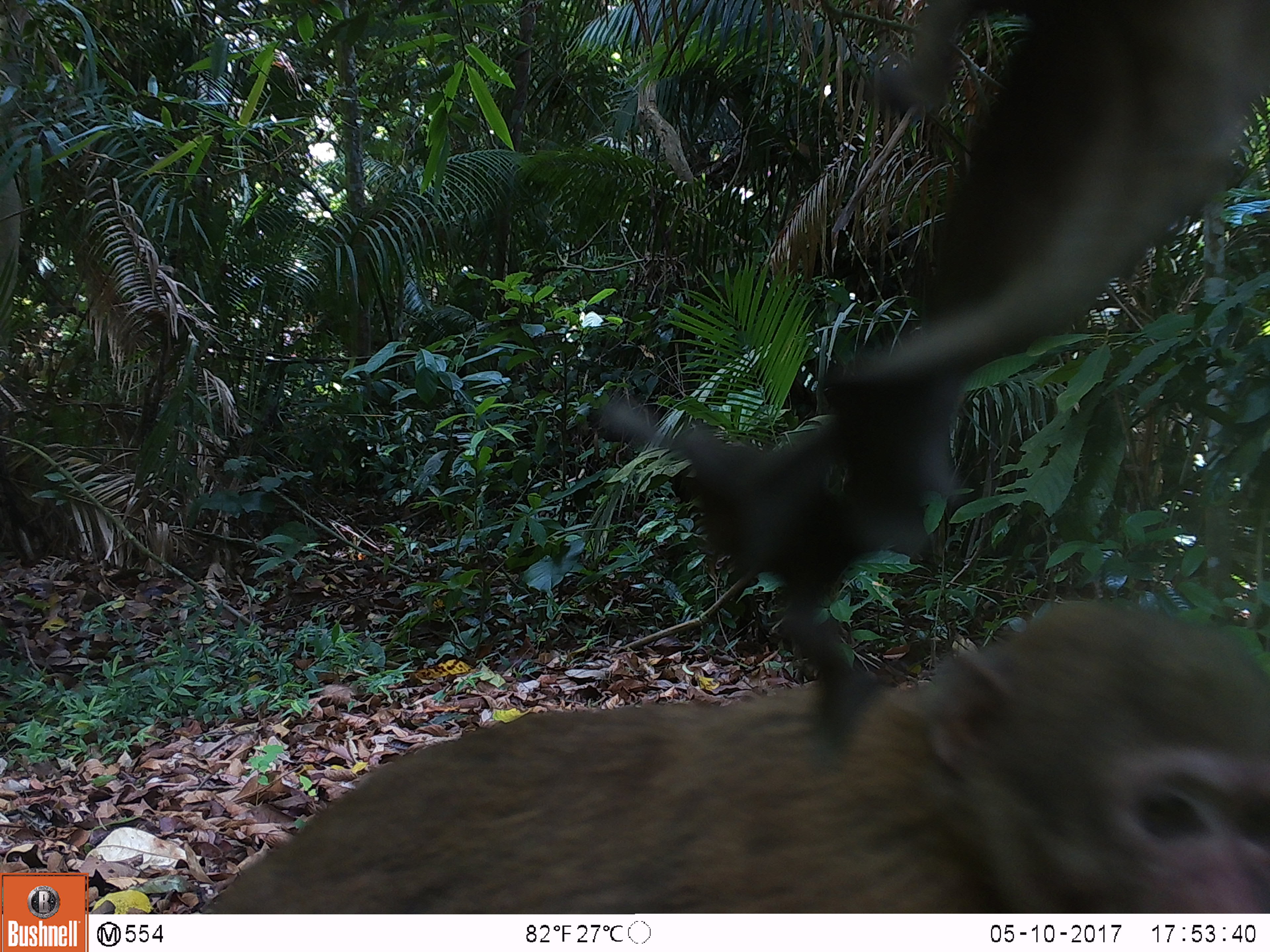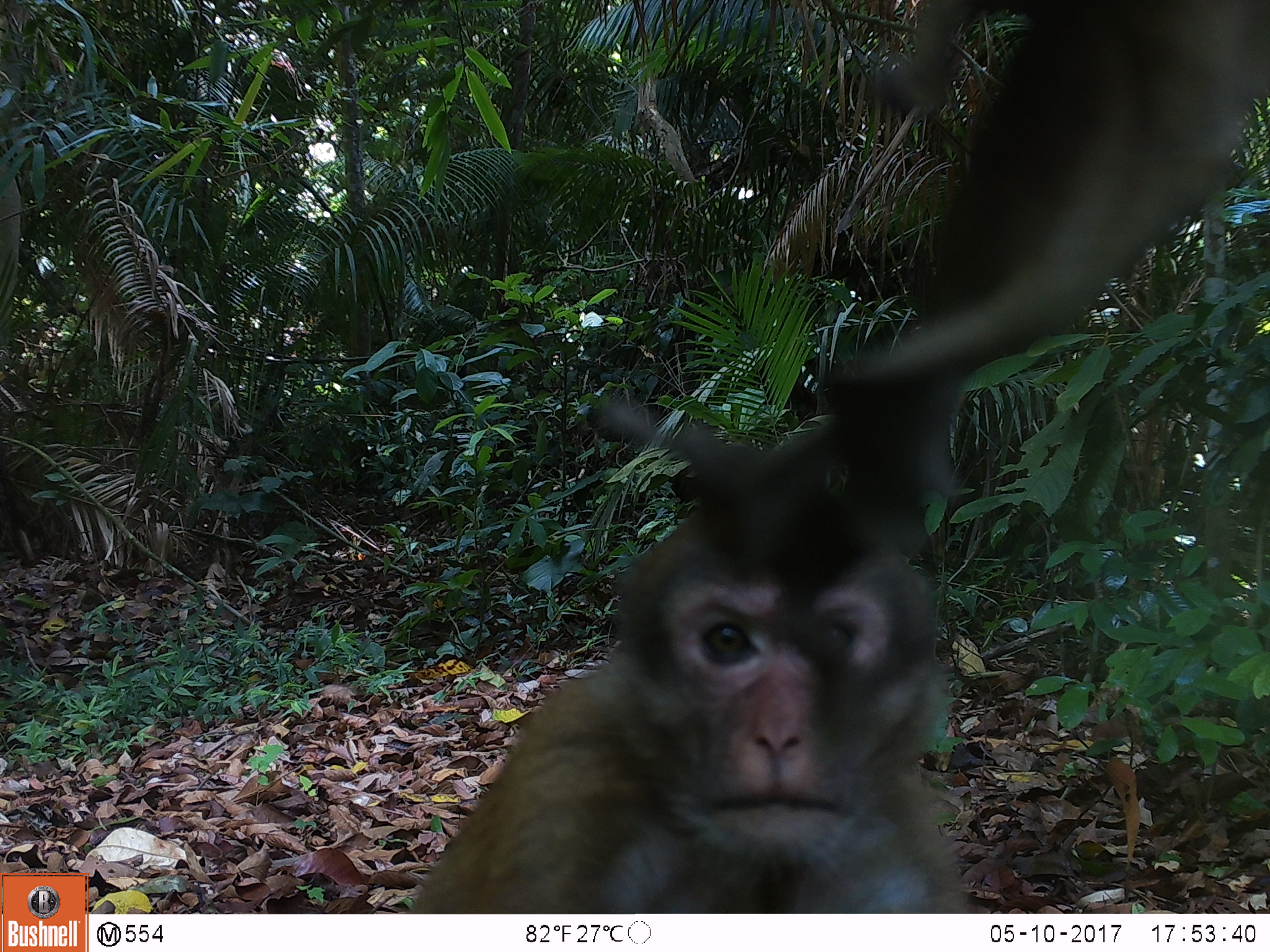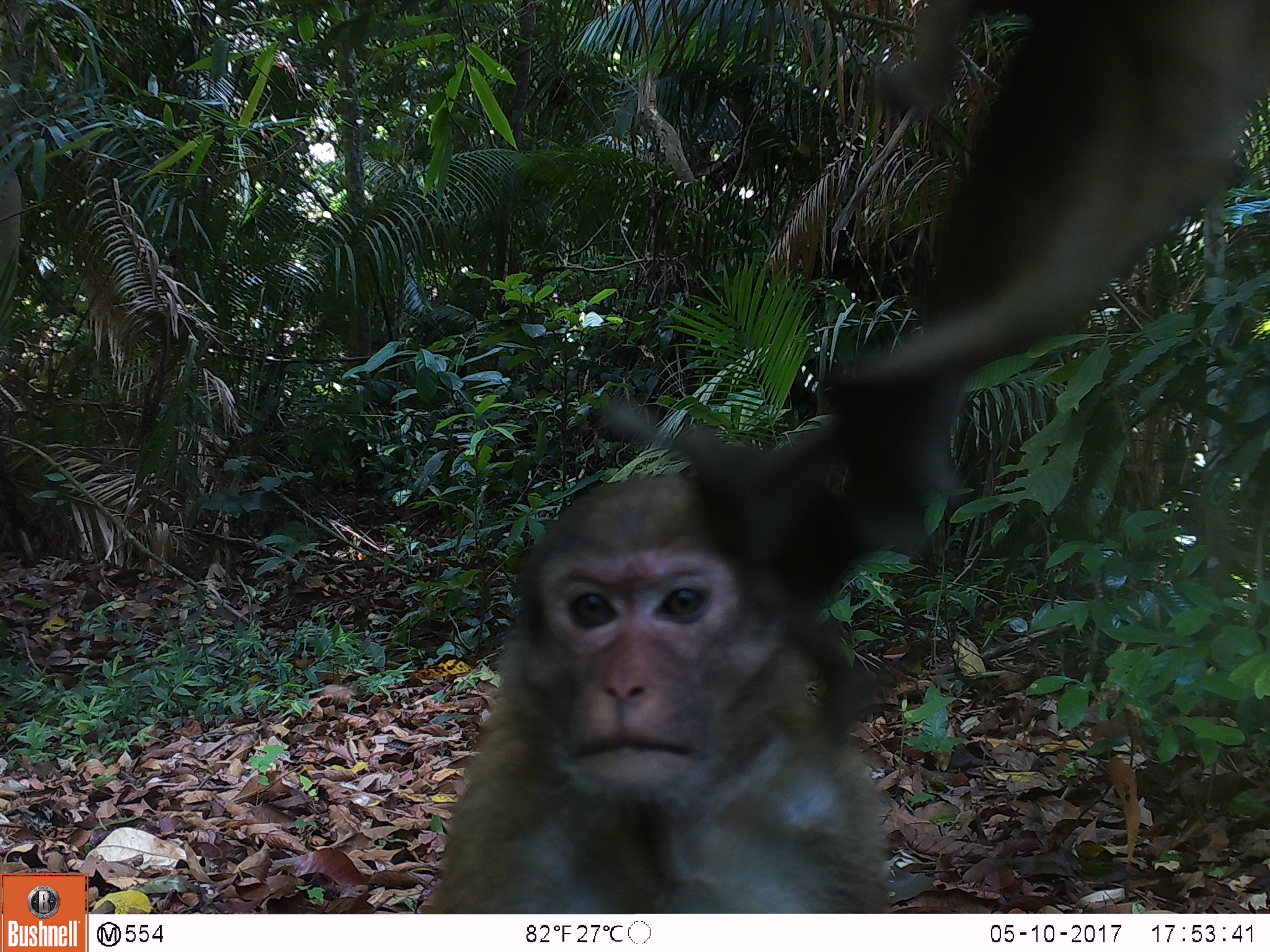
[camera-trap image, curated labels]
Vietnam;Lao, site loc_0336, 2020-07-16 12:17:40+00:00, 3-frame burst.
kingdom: Animalia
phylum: Chordata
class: Mammalia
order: Primates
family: Cercopithecidae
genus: Macaca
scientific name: Macaca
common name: macaques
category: assam or rhesus macaque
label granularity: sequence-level